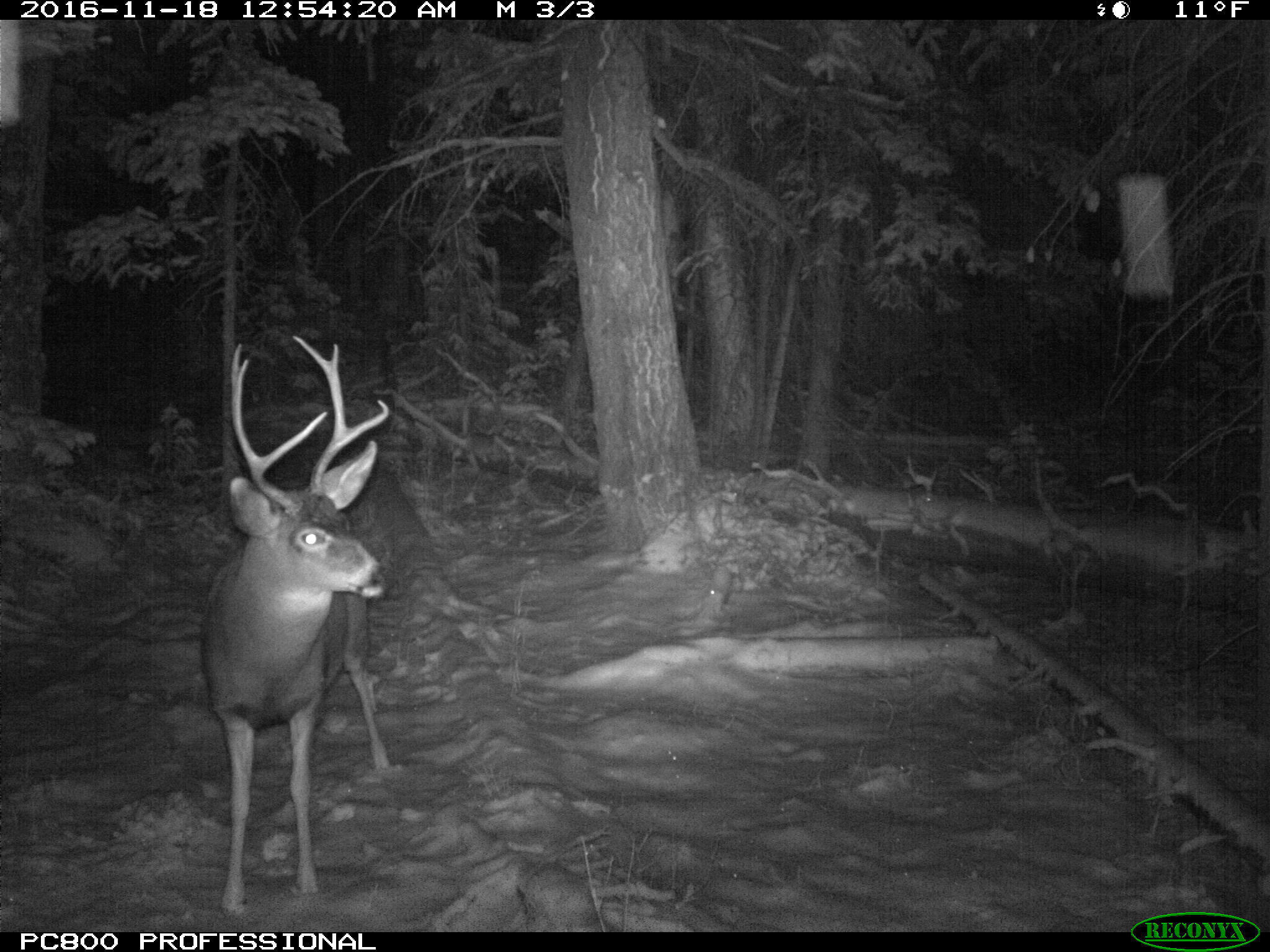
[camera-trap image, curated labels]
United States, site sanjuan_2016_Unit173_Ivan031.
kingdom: Animalia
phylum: Chordata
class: Mammalia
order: Artiodactyla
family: Cervidae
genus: Odocoileus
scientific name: Odocoileus hemionus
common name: mule deer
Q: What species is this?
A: Odocoileus hemionus (mule deer).